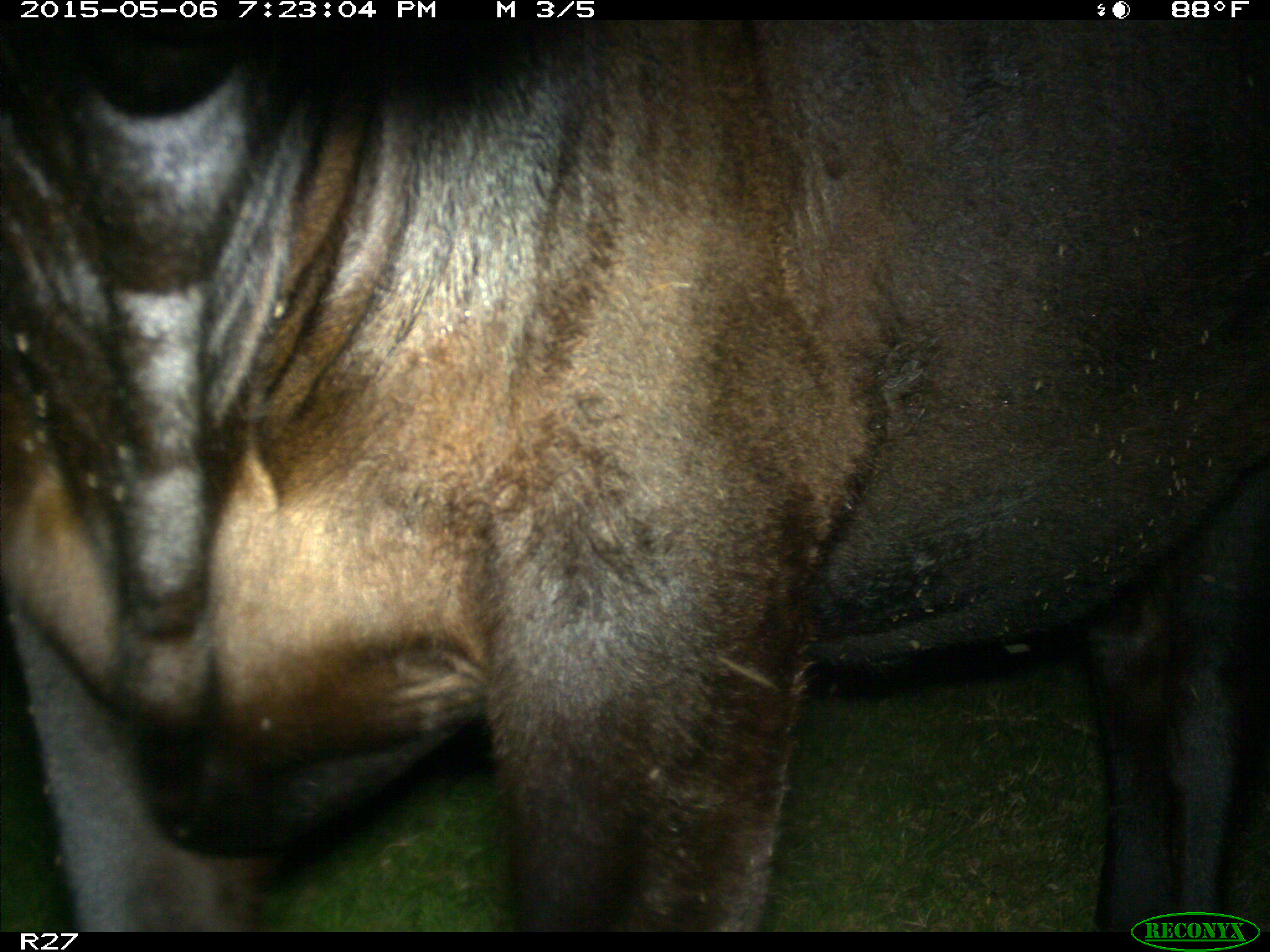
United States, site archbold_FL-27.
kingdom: Animalia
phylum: Chordata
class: Mammalia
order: Artiodactyla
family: Bovidae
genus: Bos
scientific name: Bos taurus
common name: domestic cow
Bos taurus (domestic cow).